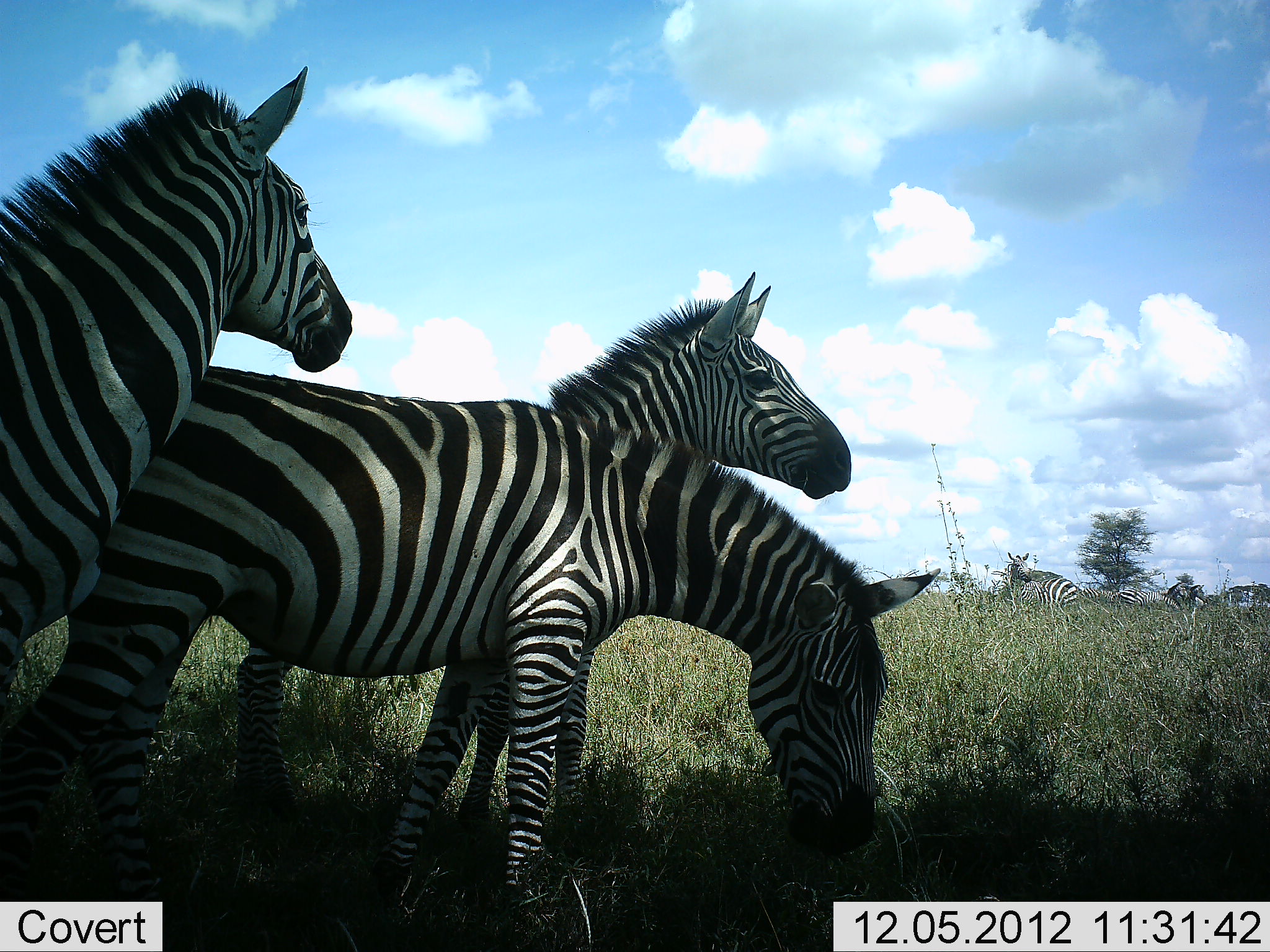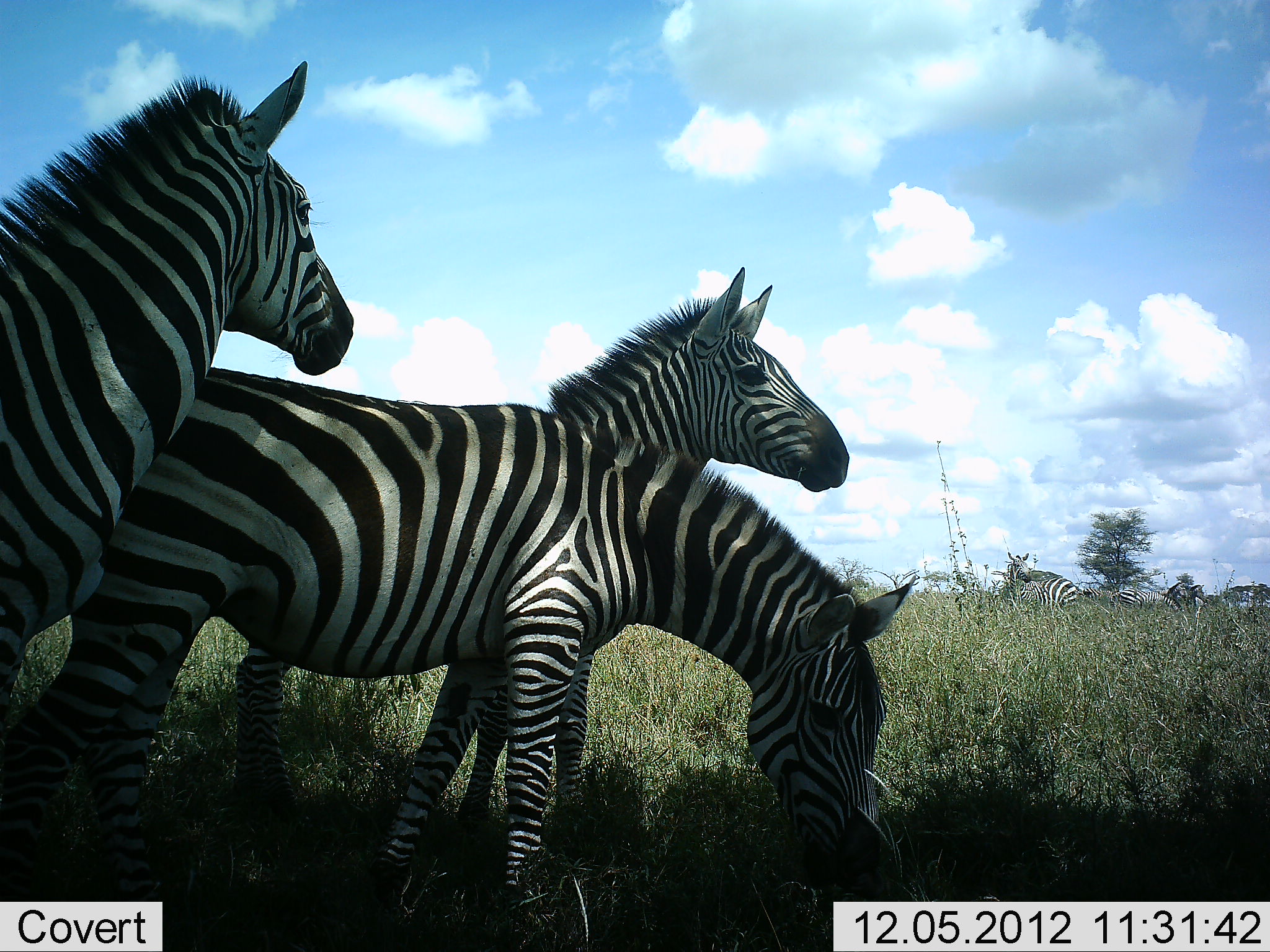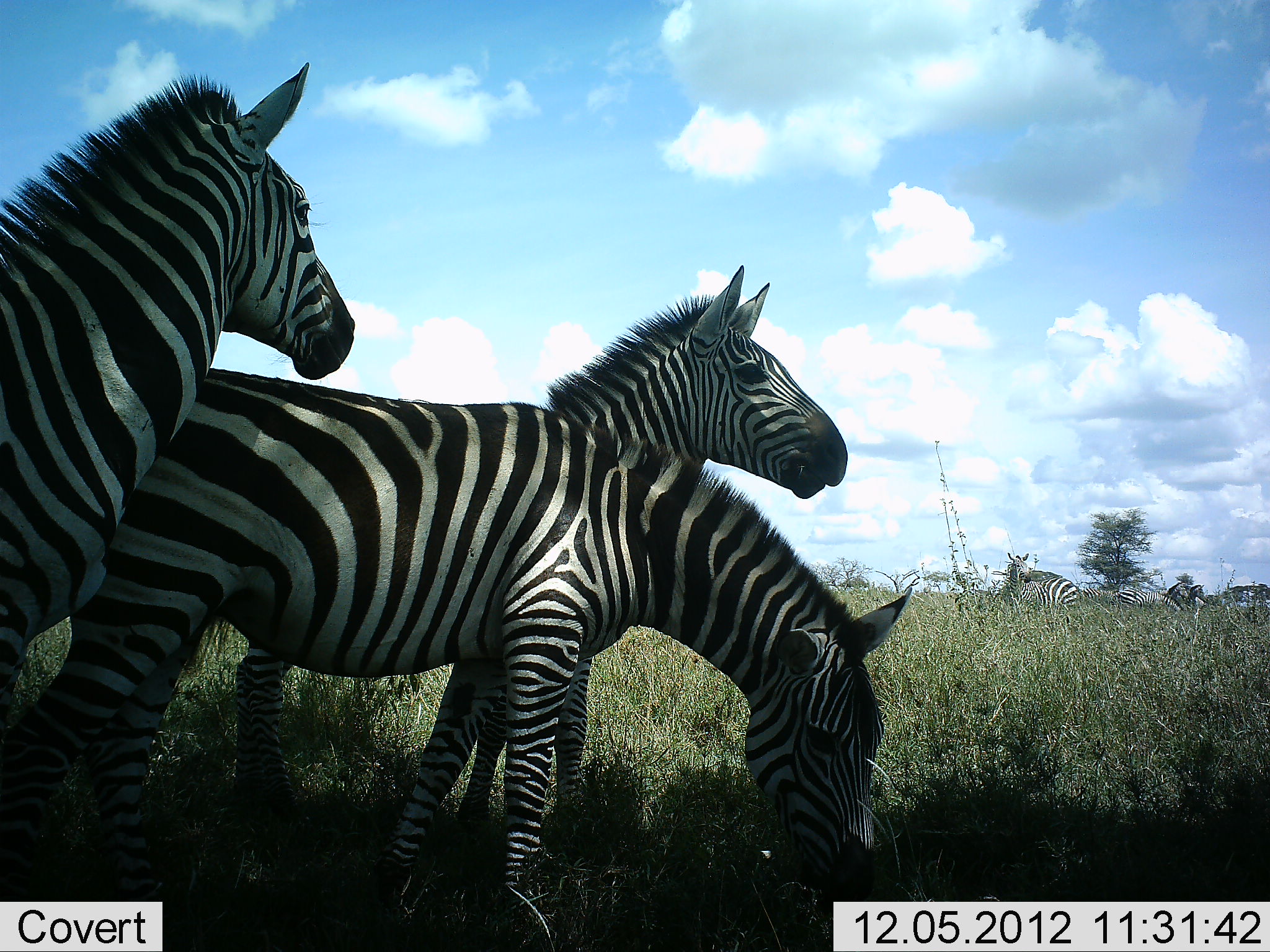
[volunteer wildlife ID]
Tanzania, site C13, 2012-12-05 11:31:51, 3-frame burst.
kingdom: Animalia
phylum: Chordata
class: Mammalia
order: Perissodactyla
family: Equidae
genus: Equus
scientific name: Equus quagga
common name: plains zebra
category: zebra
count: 6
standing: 80%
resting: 0%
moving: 0%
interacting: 10%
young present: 0%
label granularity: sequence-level